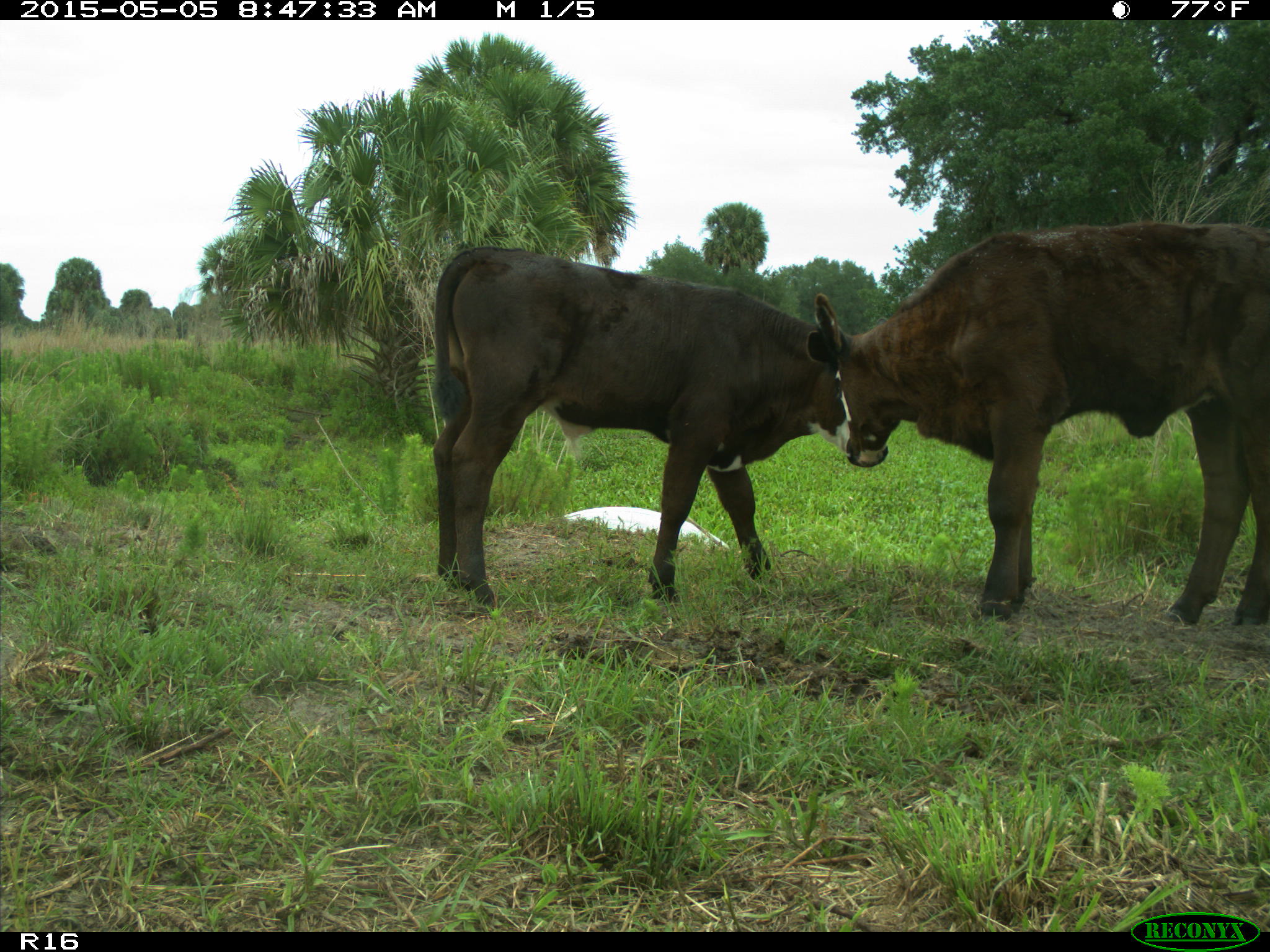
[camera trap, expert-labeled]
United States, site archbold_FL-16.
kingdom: Animalia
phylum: Chordata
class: Mammalia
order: Artiodactyla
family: Bovidae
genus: Bos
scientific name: Bos taurus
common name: domestic cow